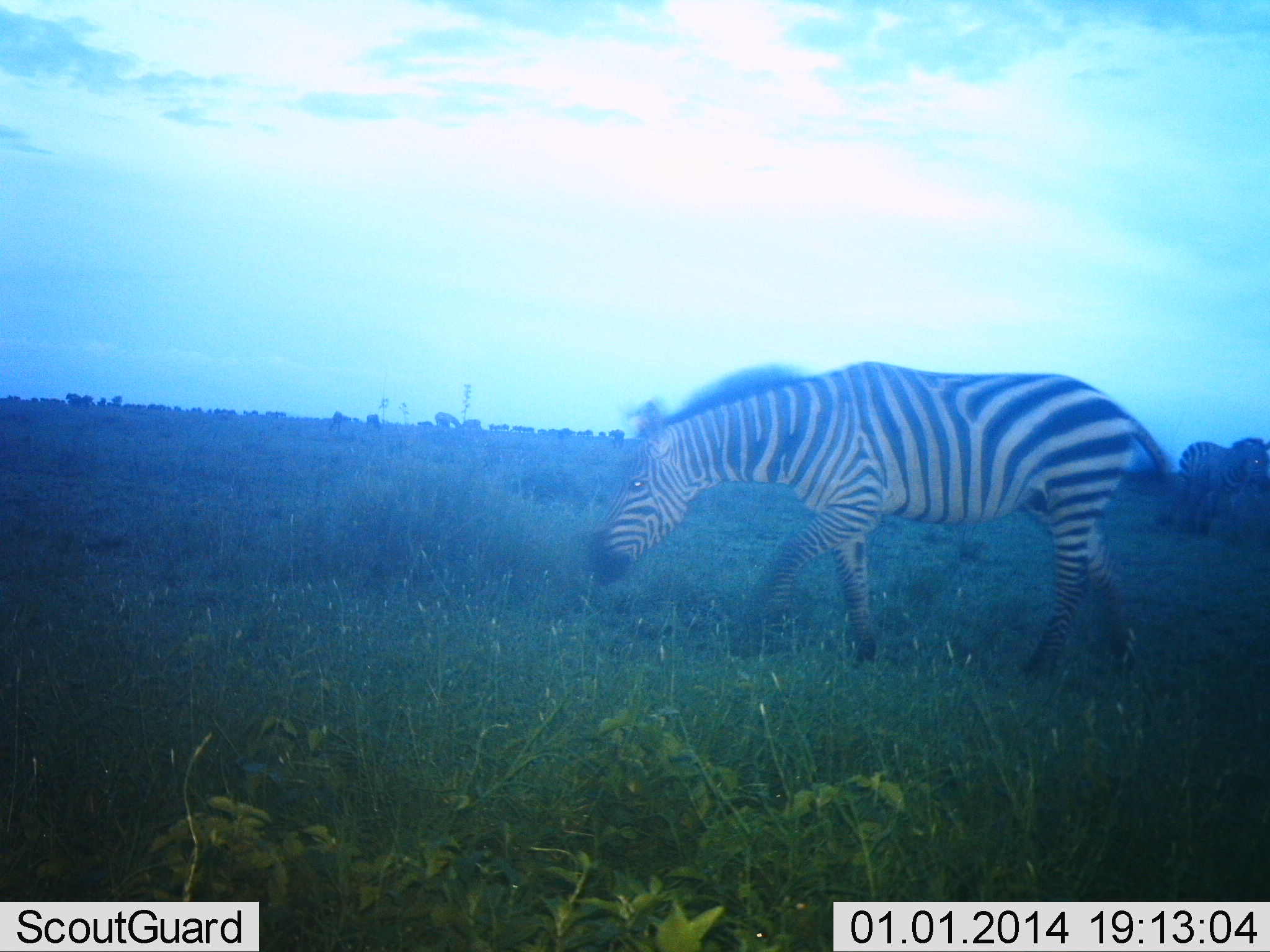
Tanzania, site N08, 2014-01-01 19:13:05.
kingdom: Animalia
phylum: Chordata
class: Mammalia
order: Perissodactyla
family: Equidae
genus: Equus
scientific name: Equus quagga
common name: plains zebra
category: zebra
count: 1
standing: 10%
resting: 0%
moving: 80%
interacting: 0%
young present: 0%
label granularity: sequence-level